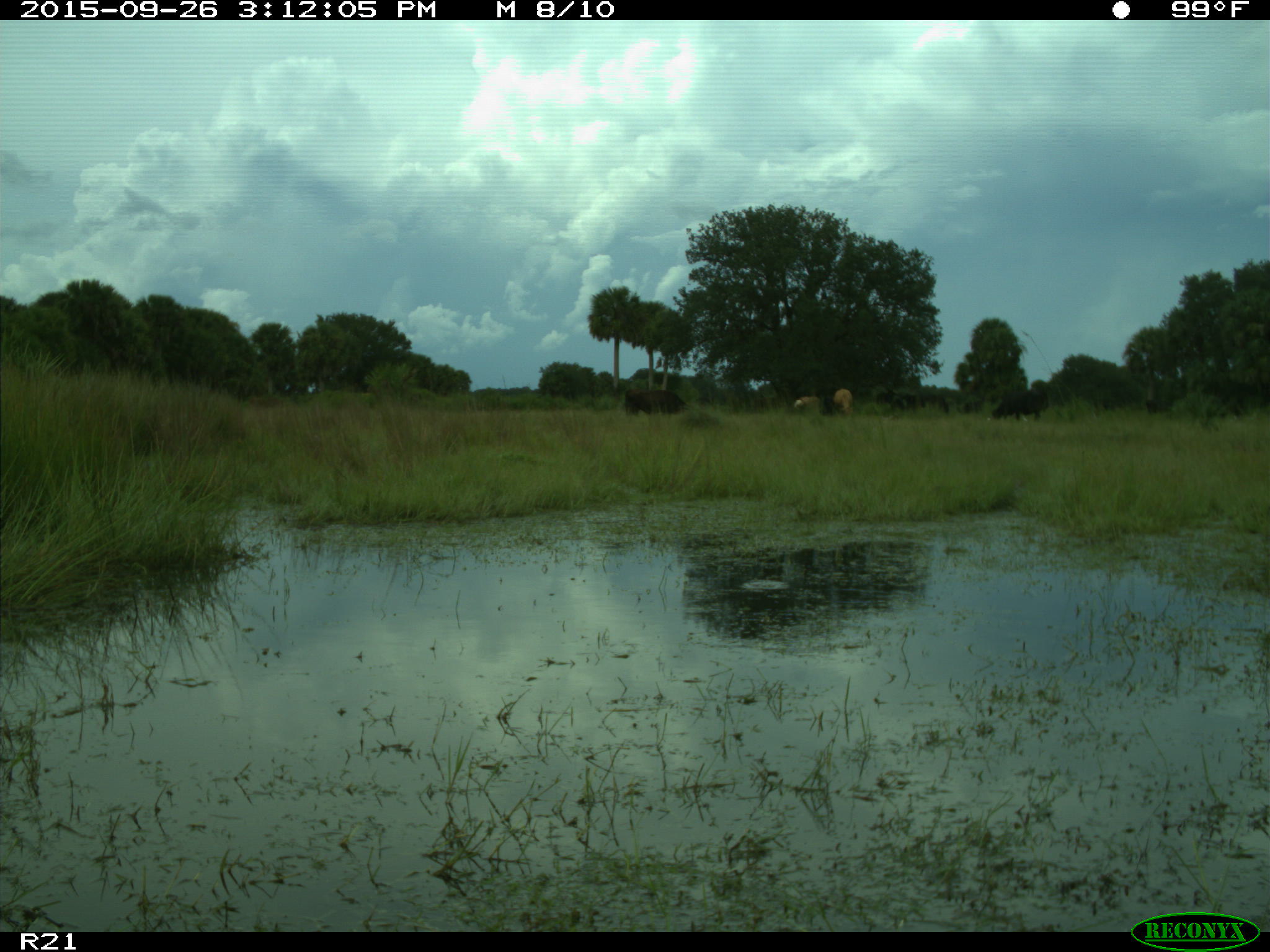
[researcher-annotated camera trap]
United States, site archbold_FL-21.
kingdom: Animalia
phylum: Chordata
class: Mammalia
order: Artiodactyla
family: Bovidae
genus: Bos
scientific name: Bos taurus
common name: domestic cow